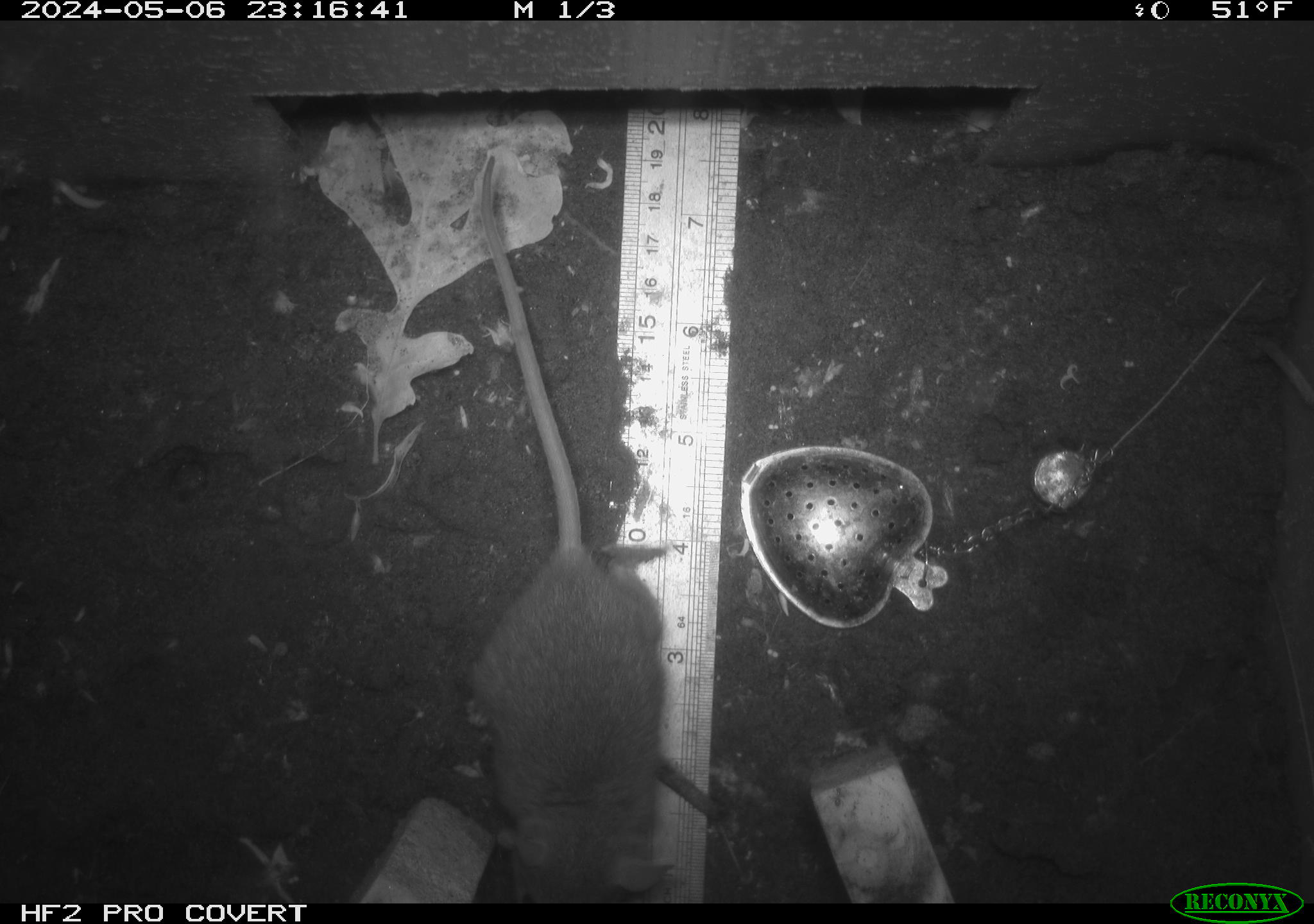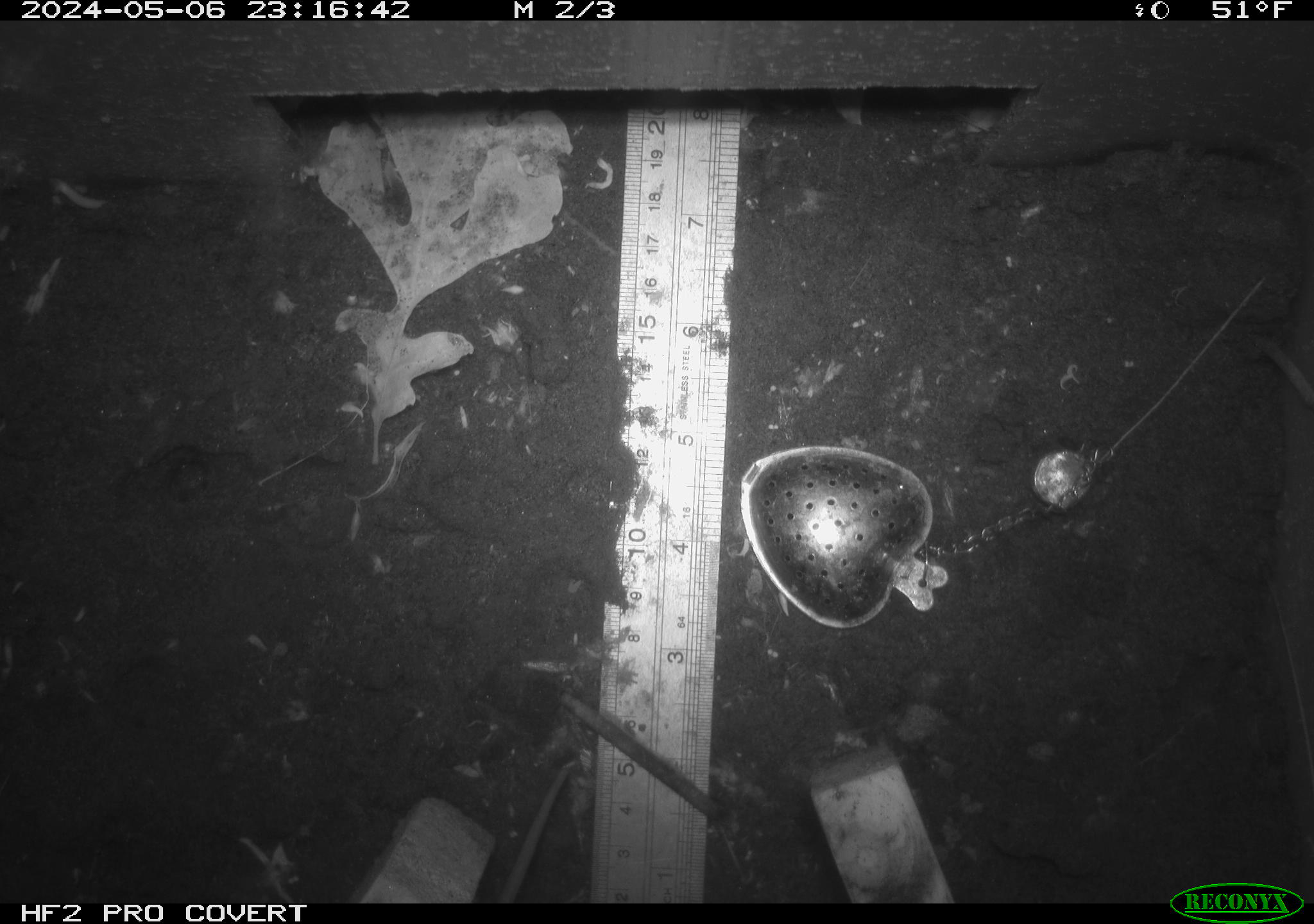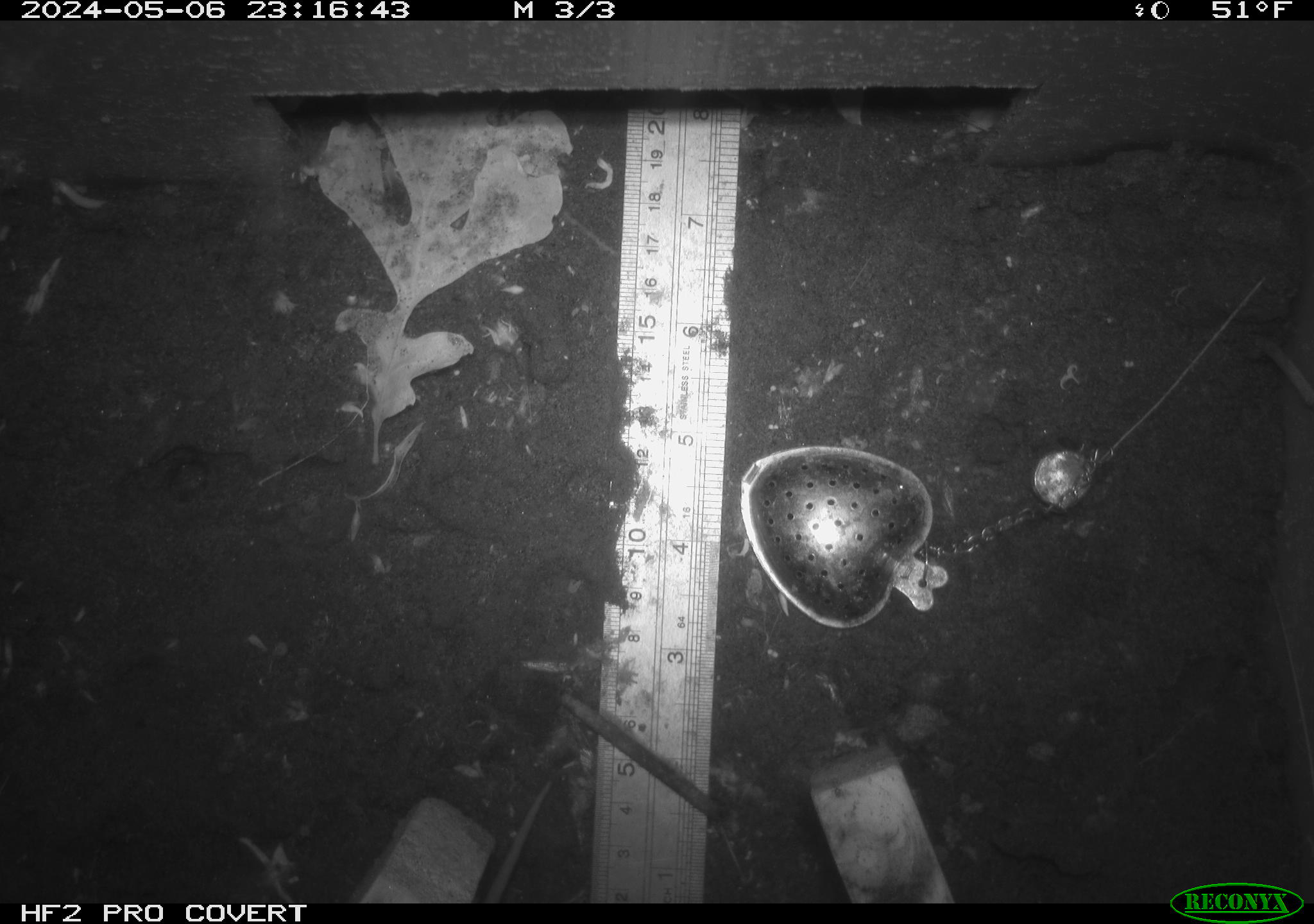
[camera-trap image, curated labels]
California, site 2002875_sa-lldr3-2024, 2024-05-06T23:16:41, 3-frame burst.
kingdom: Animalia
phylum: Chordata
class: Mammalia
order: Rodentia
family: Muridae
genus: Rattus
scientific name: Rattus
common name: rat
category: rattus species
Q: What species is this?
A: Rattus species (rat) (Rattus).